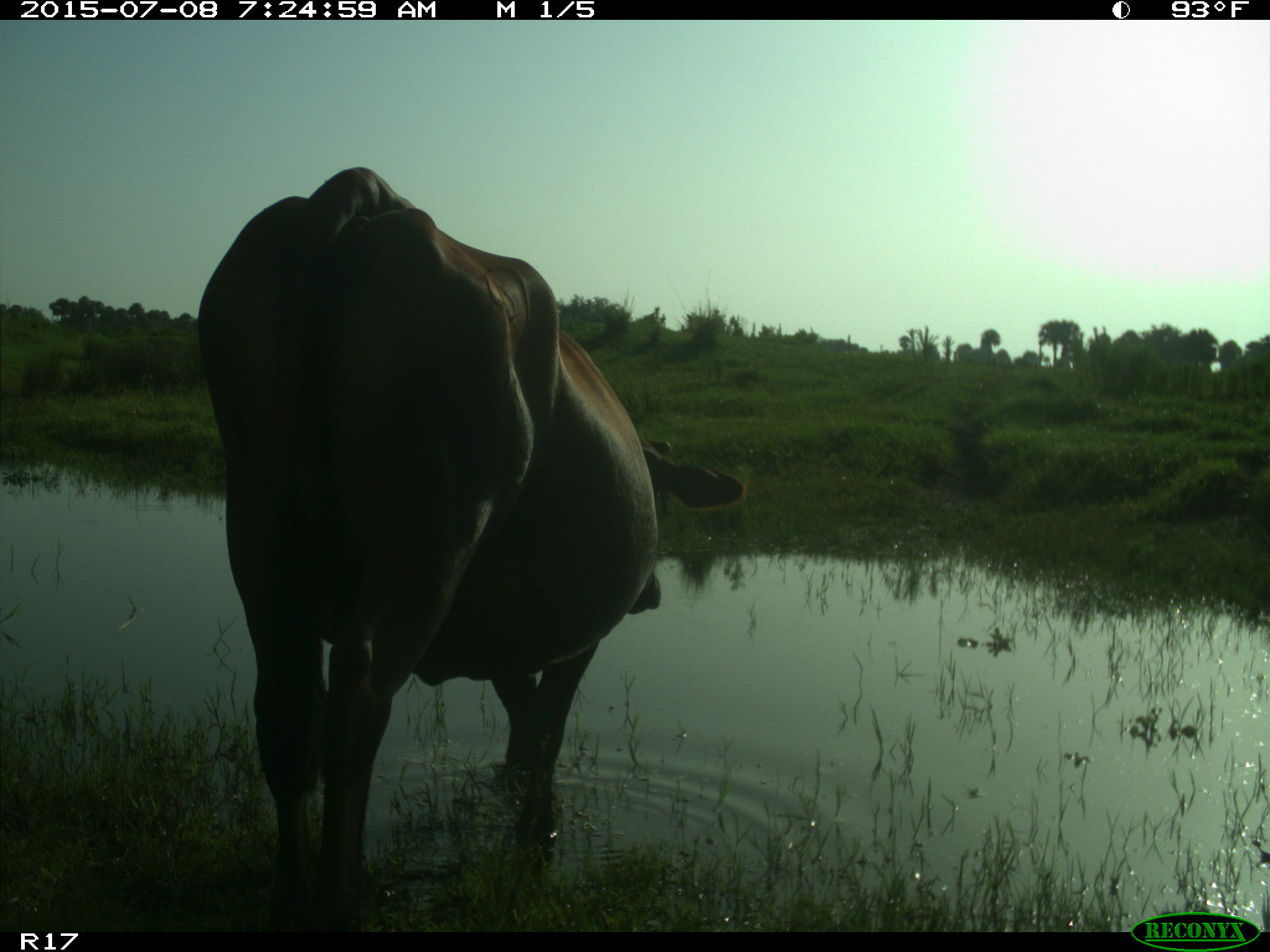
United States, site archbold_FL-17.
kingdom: Animalia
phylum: Chordata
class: Mammalia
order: Artiodactyla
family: Bovidae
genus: Bos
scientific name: Bos taurus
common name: domestic cow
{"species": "Bos taurus (domestic cow)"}